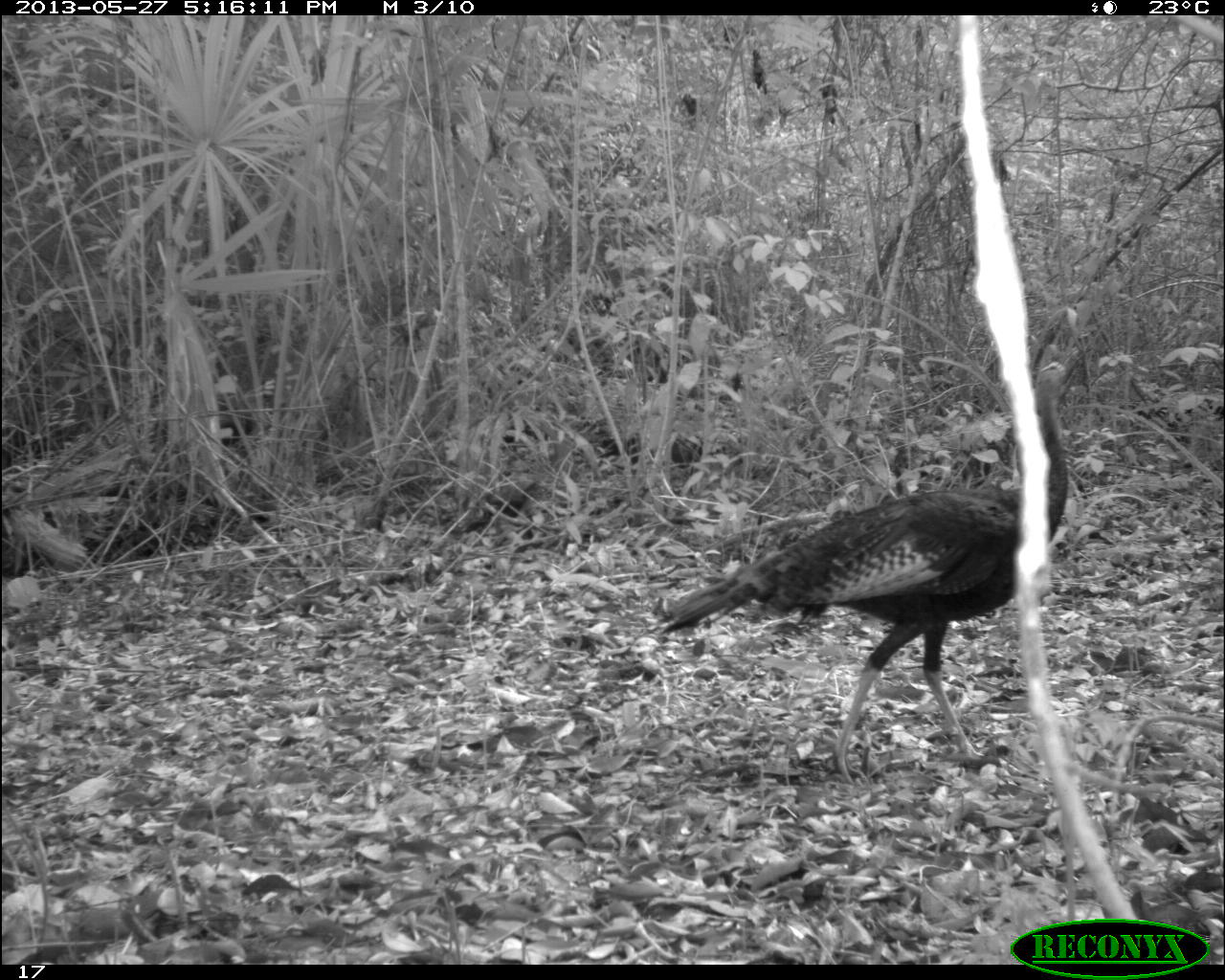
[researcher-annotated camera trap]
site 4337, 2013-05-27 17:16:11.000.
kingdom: Animalia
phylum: Chordata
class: Aves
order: Galliformes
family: Phasianidae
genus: Meleagris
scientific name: Meleagris ocellata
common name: ocellated turkey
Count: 1.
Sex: female.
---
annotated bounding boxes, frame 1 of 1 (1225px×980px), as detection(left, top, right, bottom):
meleagris ocellata: detection(646, 359, 1071, 788)